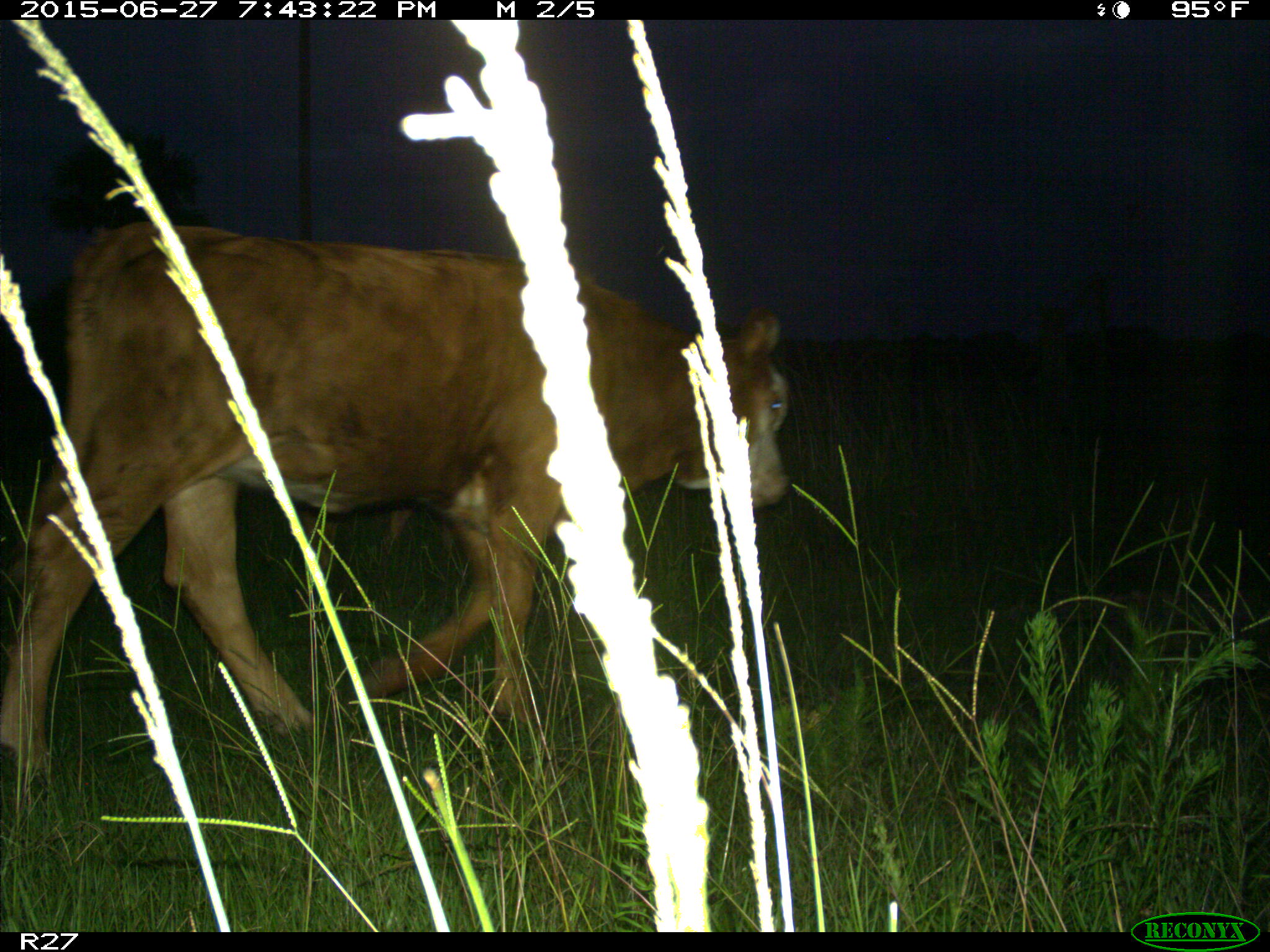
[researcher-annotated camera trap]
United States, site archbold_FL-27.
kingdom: Animalia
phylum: Chordata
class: Mammalia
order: Artiodactyla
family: Bovidae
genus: Bos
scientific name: Bos taurus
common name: domestic cow